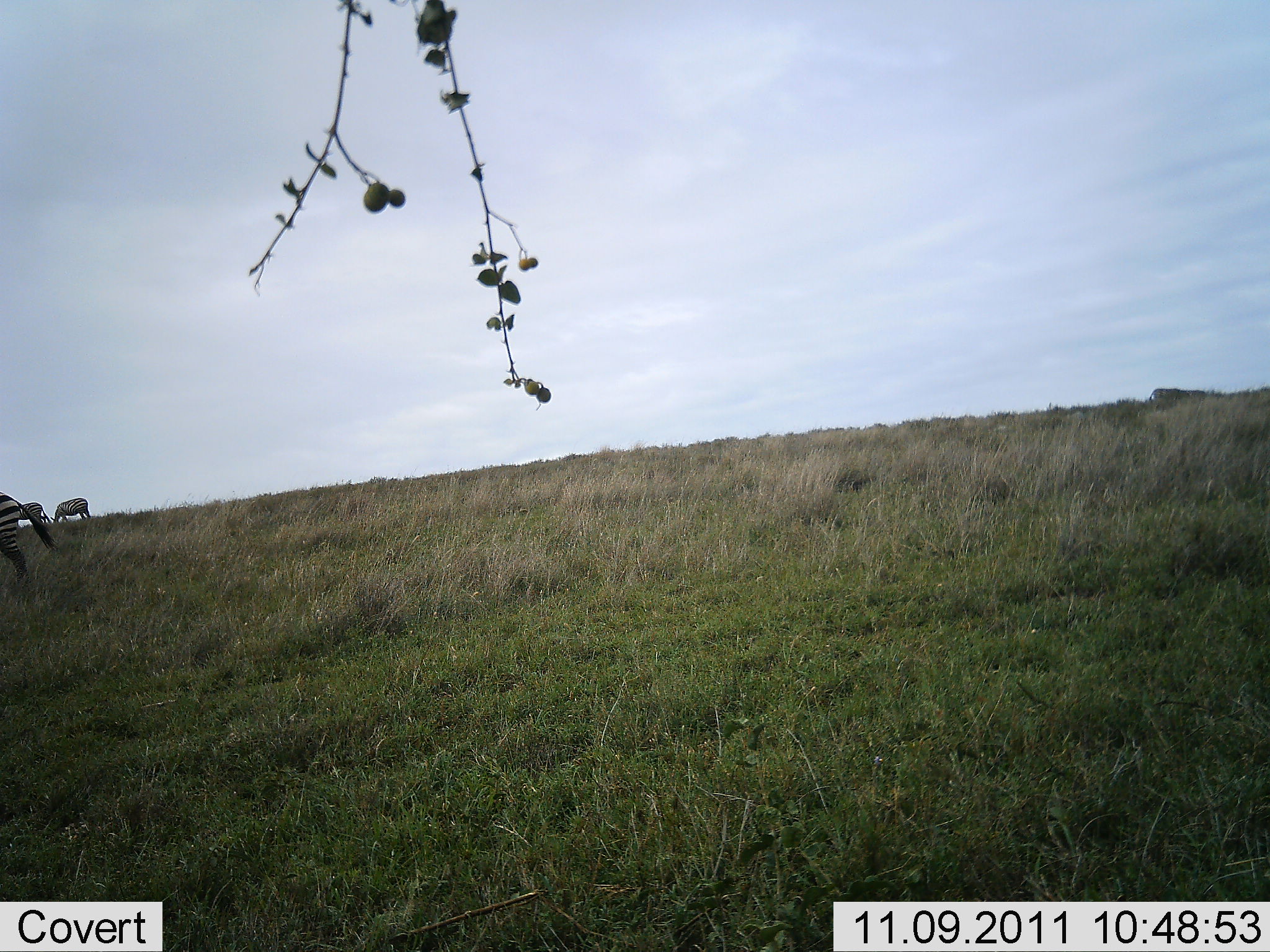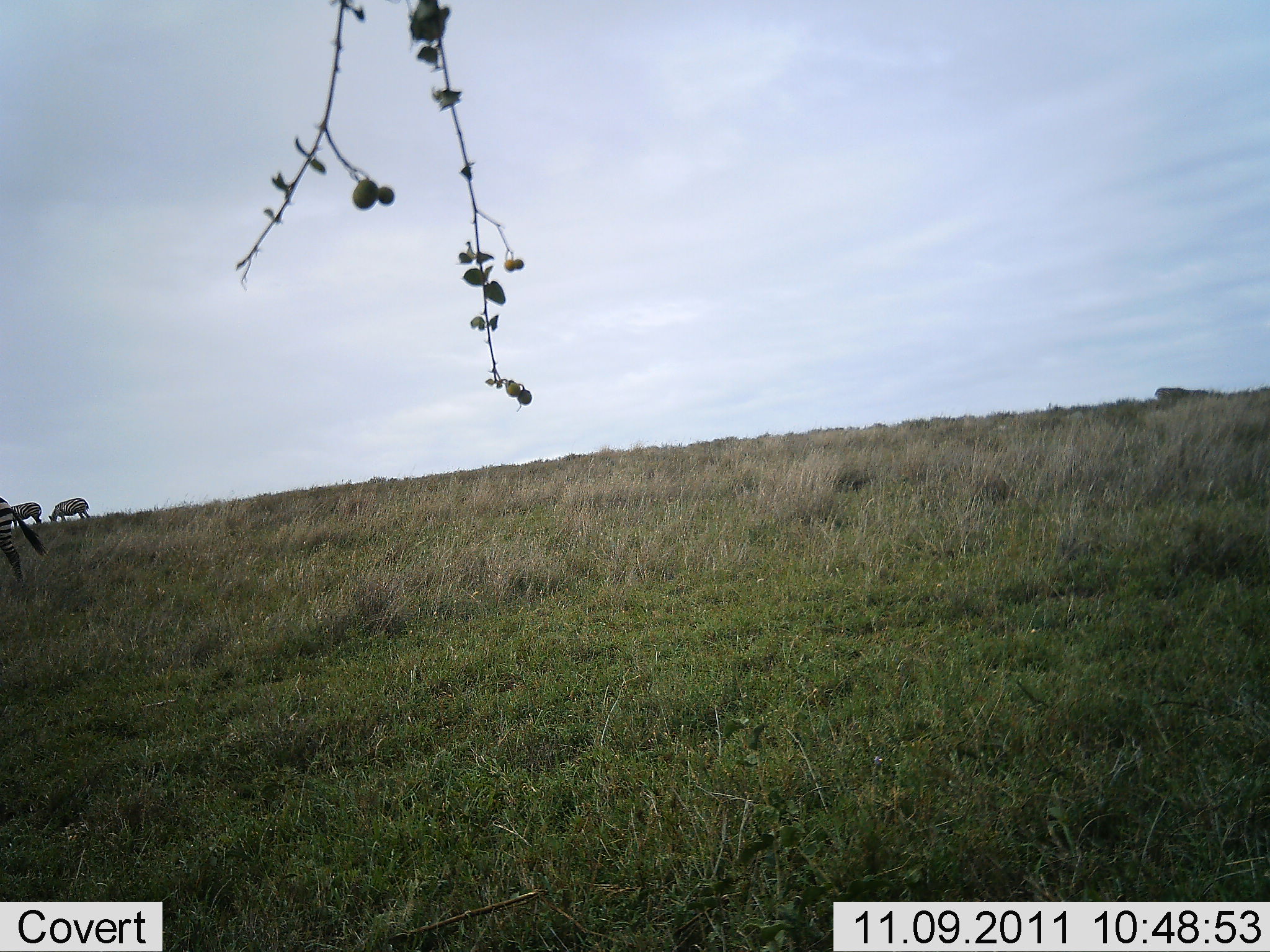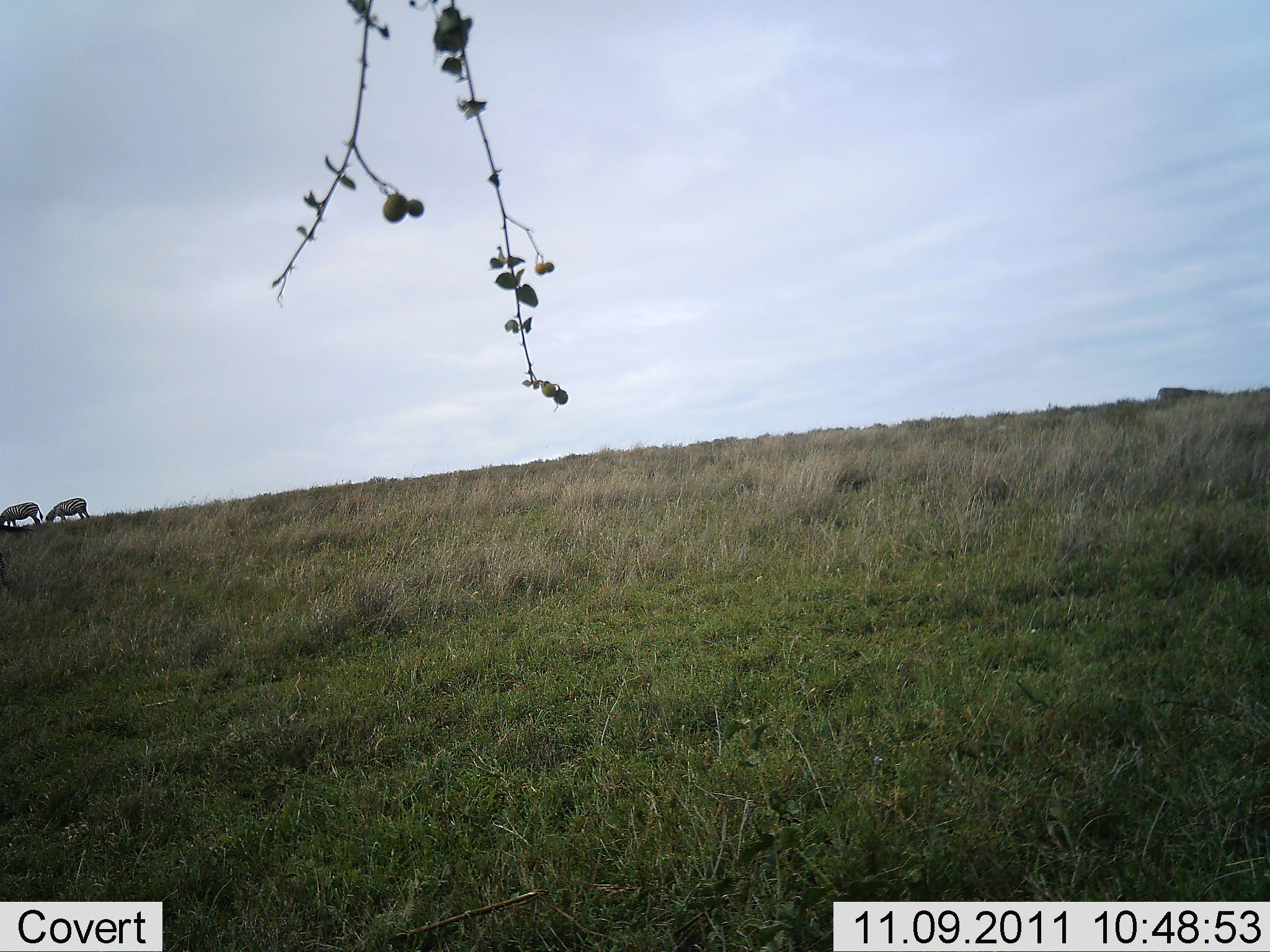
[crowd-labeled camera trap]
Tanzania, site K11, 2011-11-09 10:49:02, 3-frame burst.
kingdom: Animalia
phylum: Chordata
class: Mammalia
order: Perissodactyla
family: Equidae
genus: Equus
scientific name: Equus quagga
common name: plains zebra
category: zebra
Zebra (plains zebra) (Equus quagga), count 3. Behavior (volunteer vote fractions): standing 15%, resting 0%, moving 60%, interacting 0%. Young present (vote fraction): 0%. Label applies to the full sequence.